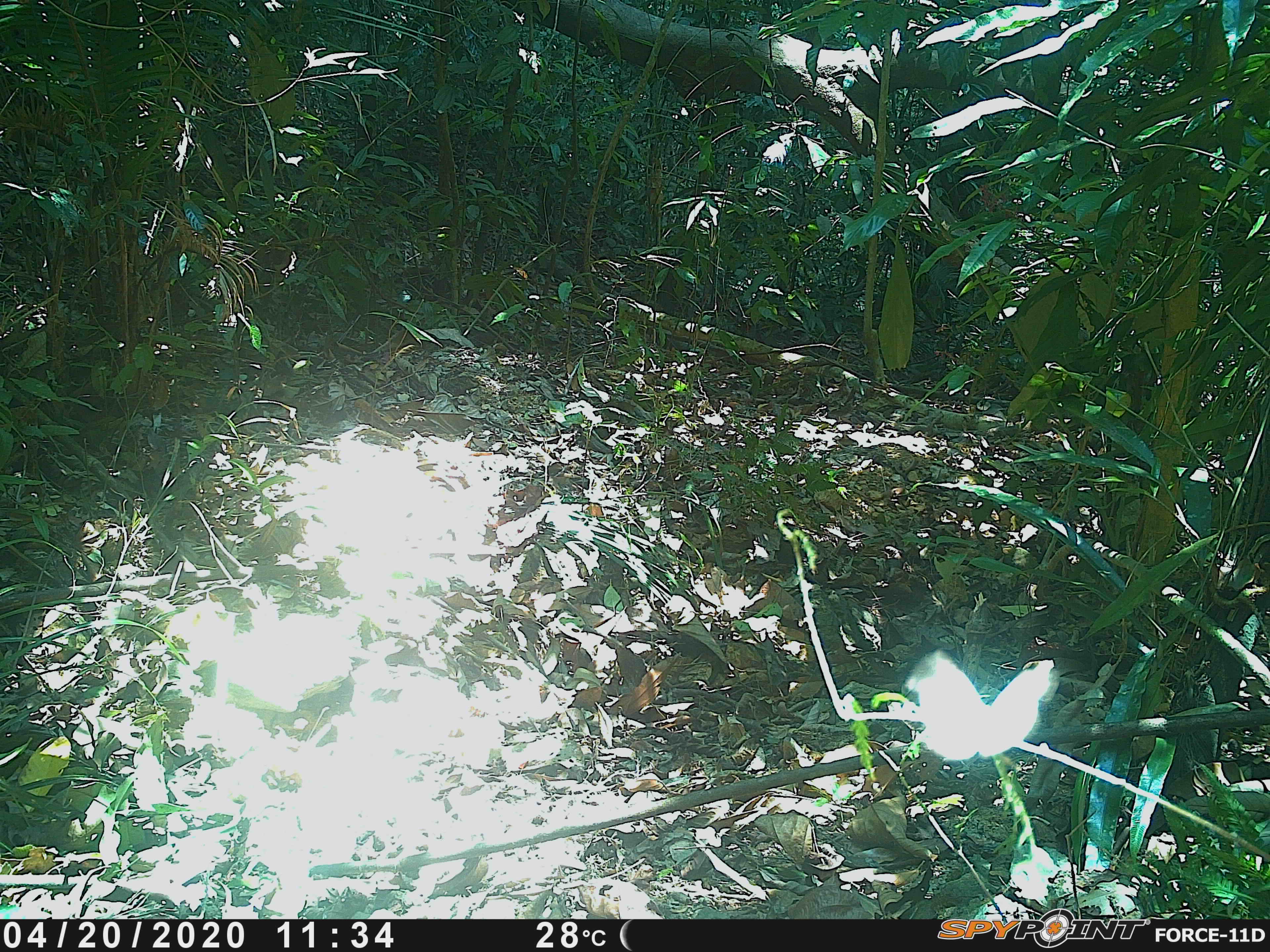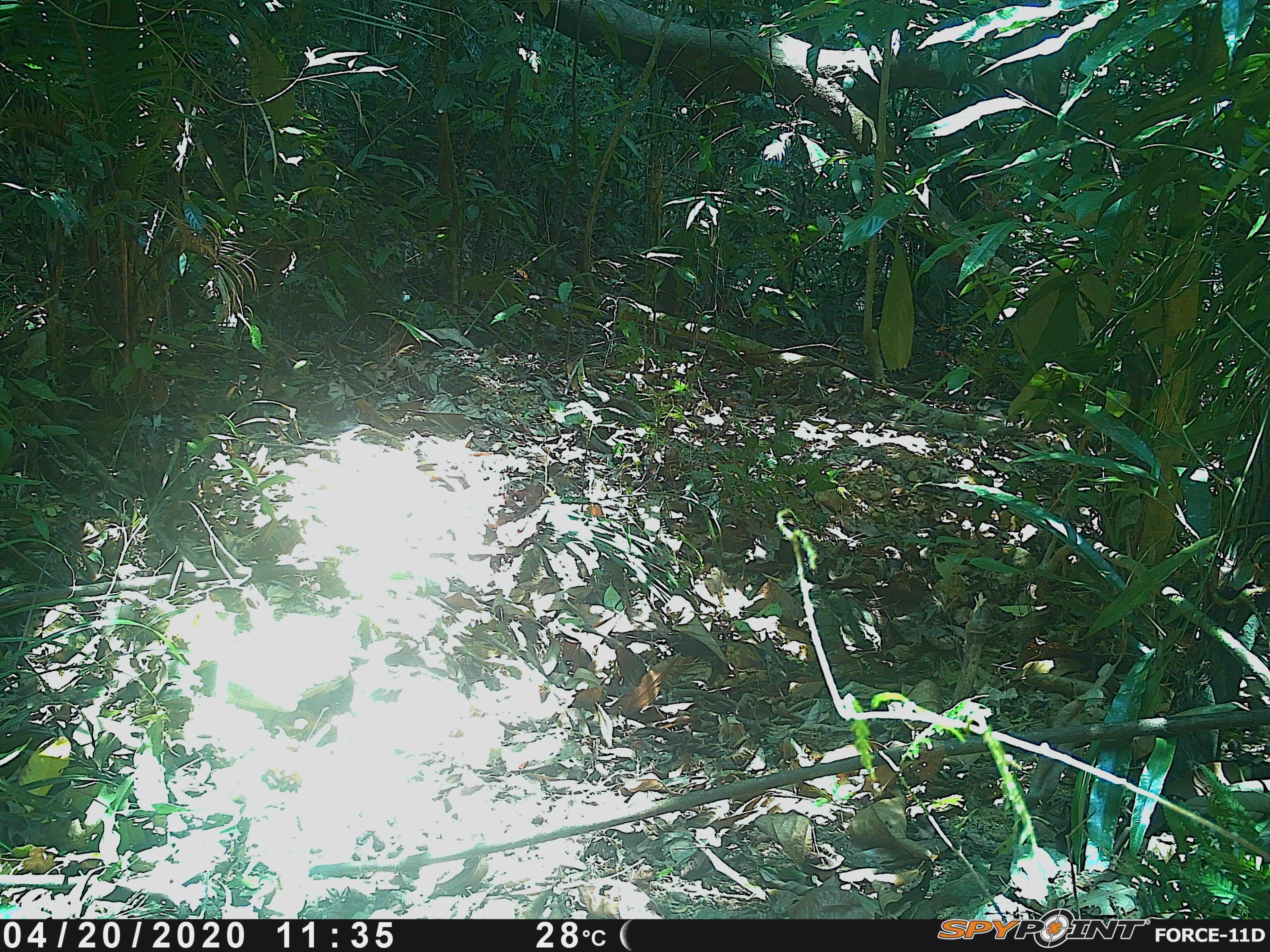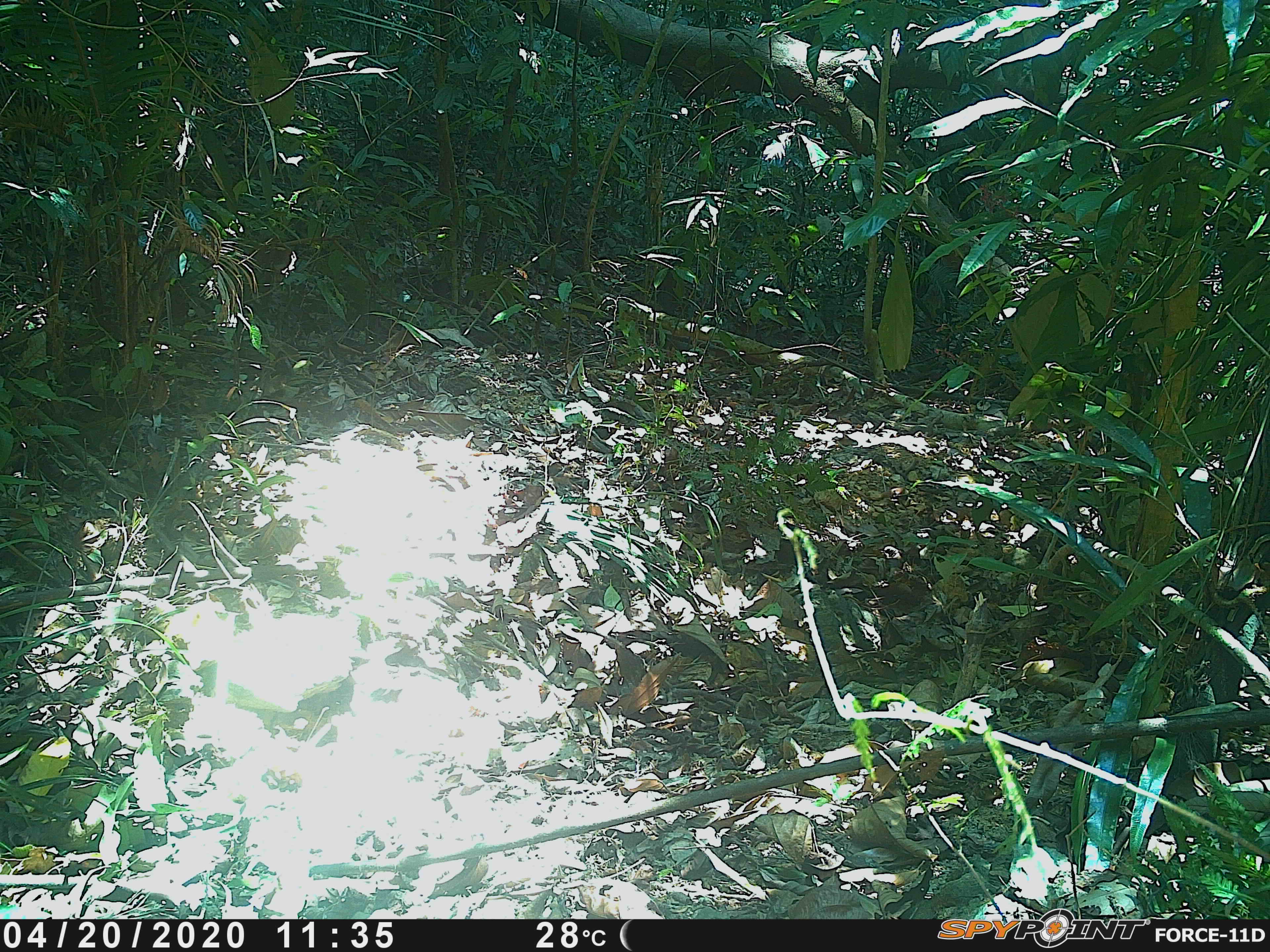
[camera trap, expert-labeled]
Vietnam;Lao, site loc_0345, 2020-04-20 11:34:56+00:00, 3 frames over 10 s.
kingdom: Animalia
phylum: Arthropoda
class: Insecta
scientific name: Insecta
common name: insect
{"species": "insect (Insecta)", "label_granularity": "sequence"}